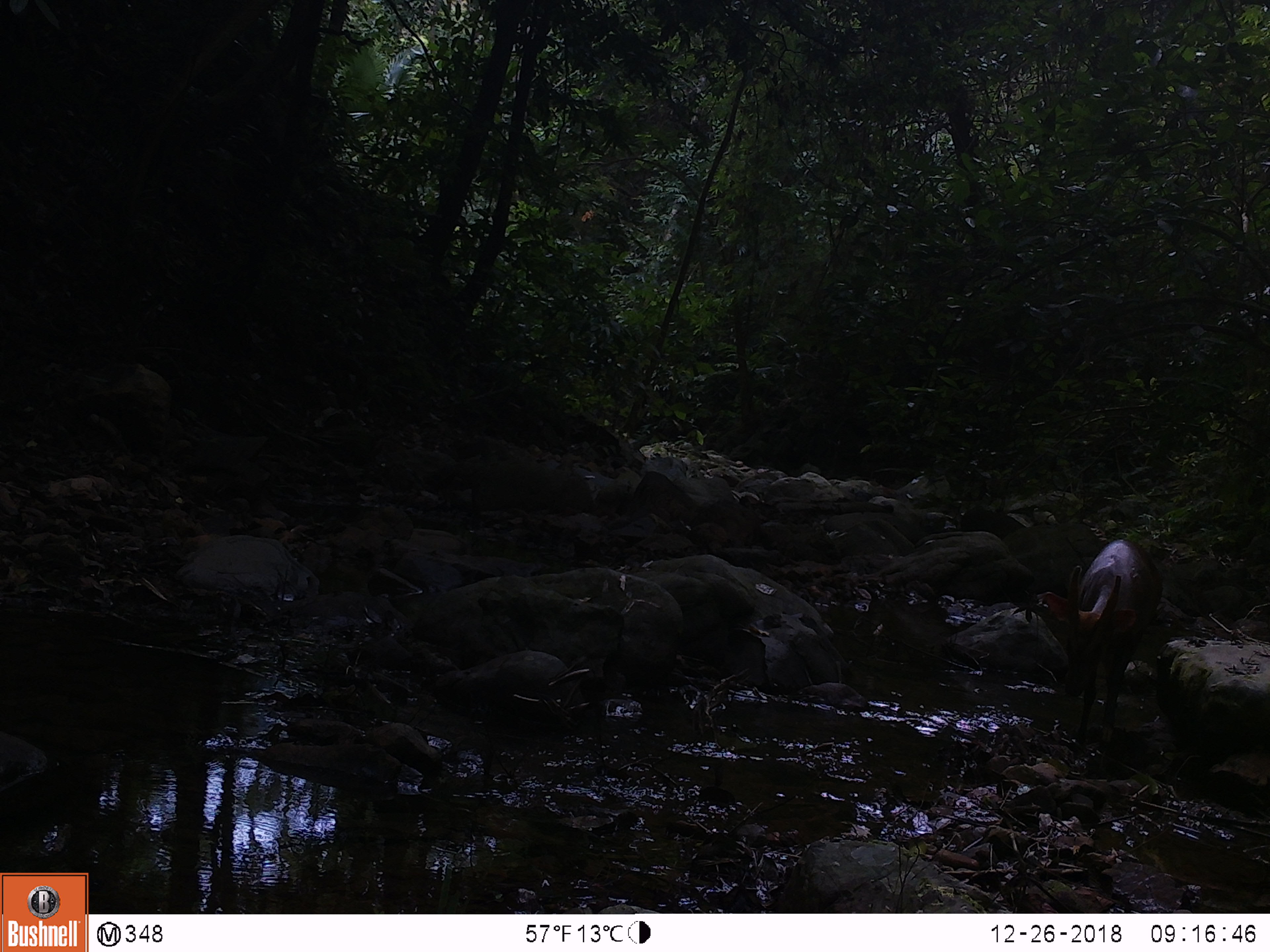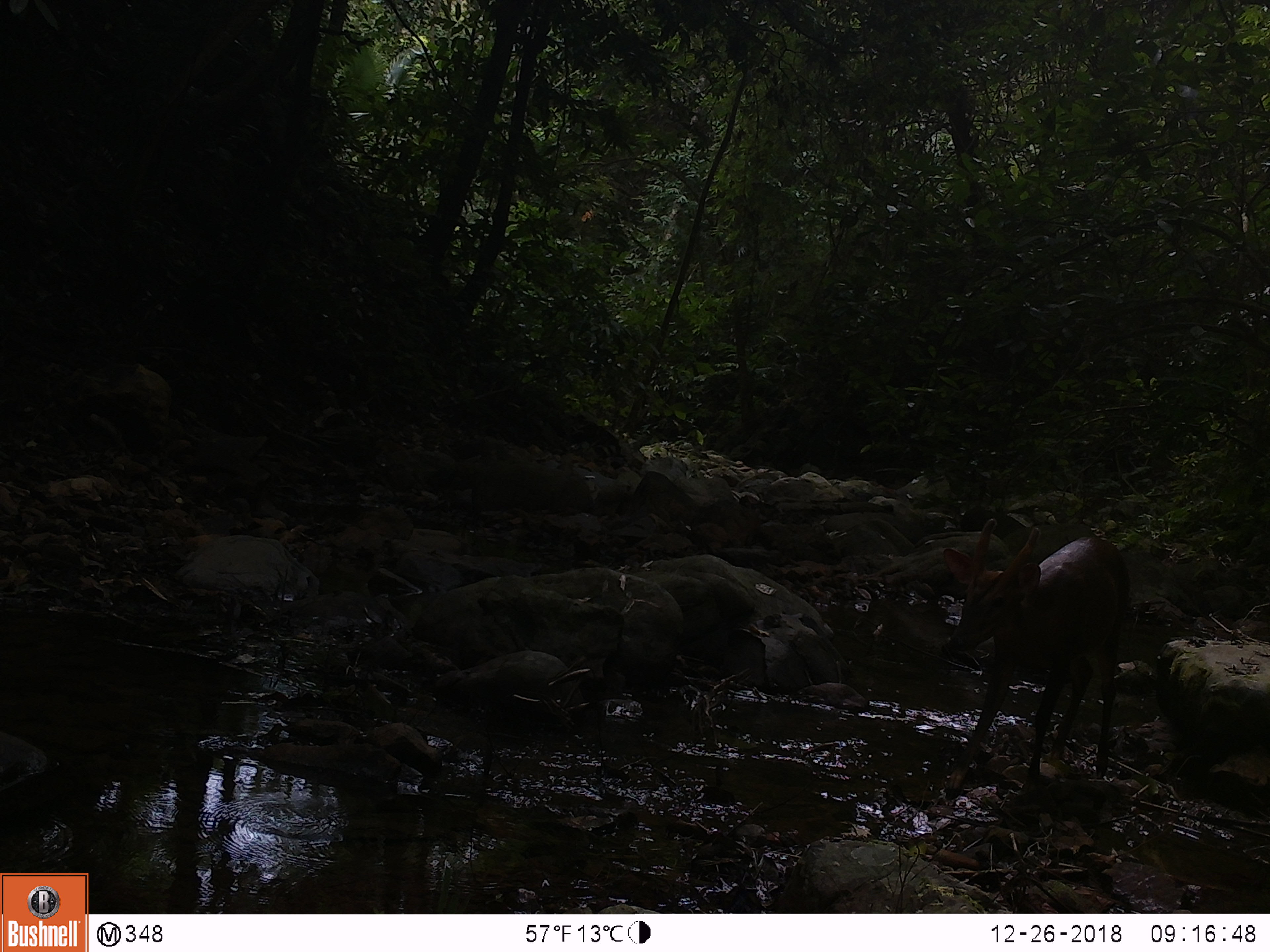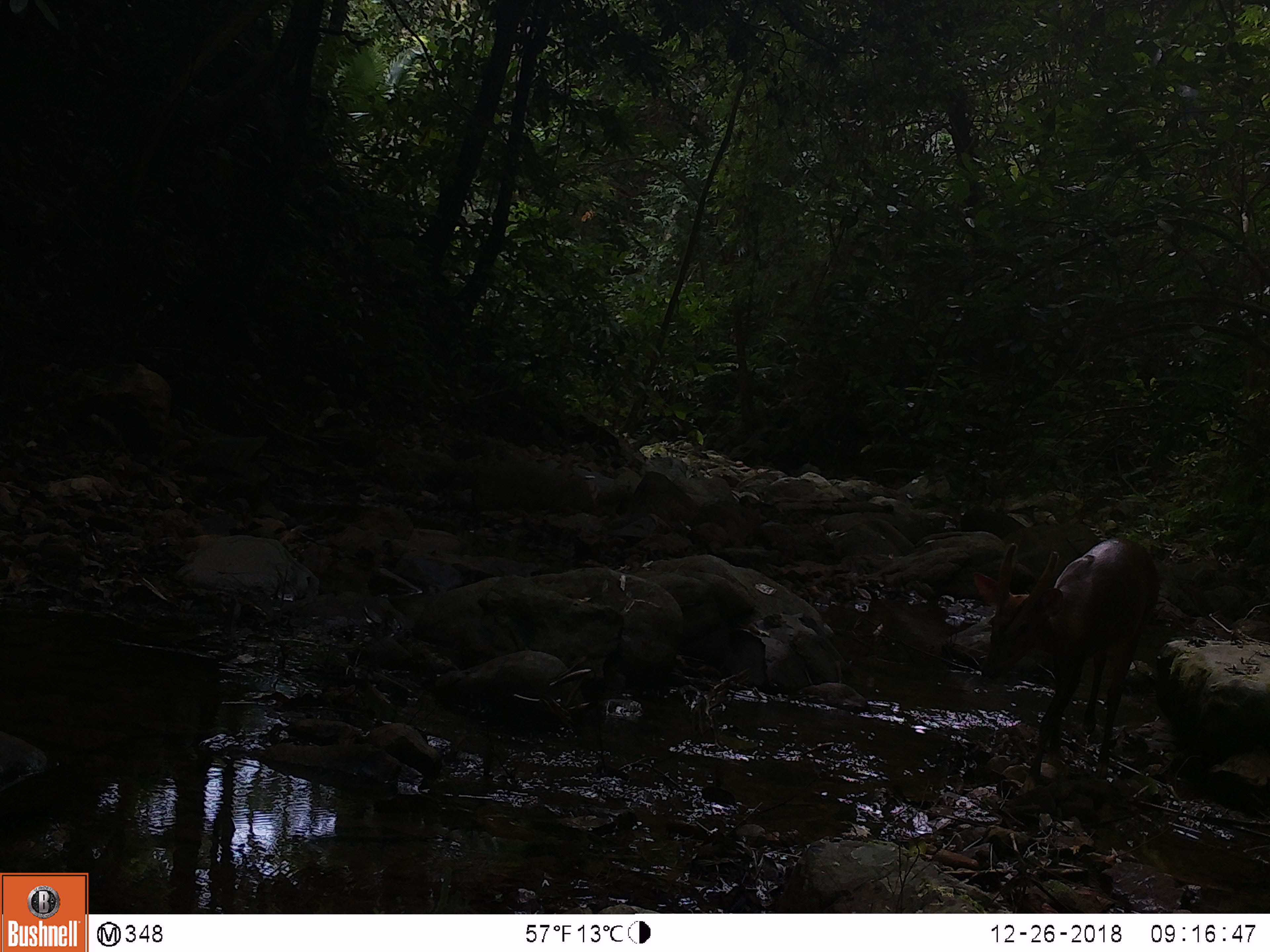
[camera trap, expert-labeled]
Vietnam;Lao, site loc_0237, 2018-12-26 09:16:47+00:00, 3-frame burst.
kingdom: Animalia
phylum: Chordata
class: Mammalia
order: Artiodactyla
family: Cervidae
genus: Muntiacus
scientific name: Muntiacus vuquangensis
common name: large-antlered muntjac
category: large antlered muntjac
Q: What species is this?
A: Large antlered muntjac (large-antlered muntjac) (Muntiacus vuquangensis).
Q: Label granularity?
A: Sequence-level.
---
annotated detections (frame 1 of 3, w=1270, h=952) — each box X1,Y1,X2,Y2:
large antlered muntjac: 1036,538,1164,748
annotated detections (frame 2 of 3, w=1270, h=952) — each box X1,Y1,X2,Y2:
large antlered muntjac: 942,517,1131,799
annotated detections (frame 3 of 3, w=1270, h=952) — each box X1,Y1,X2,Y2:
large antlered muntjac: 972,536,1160,792